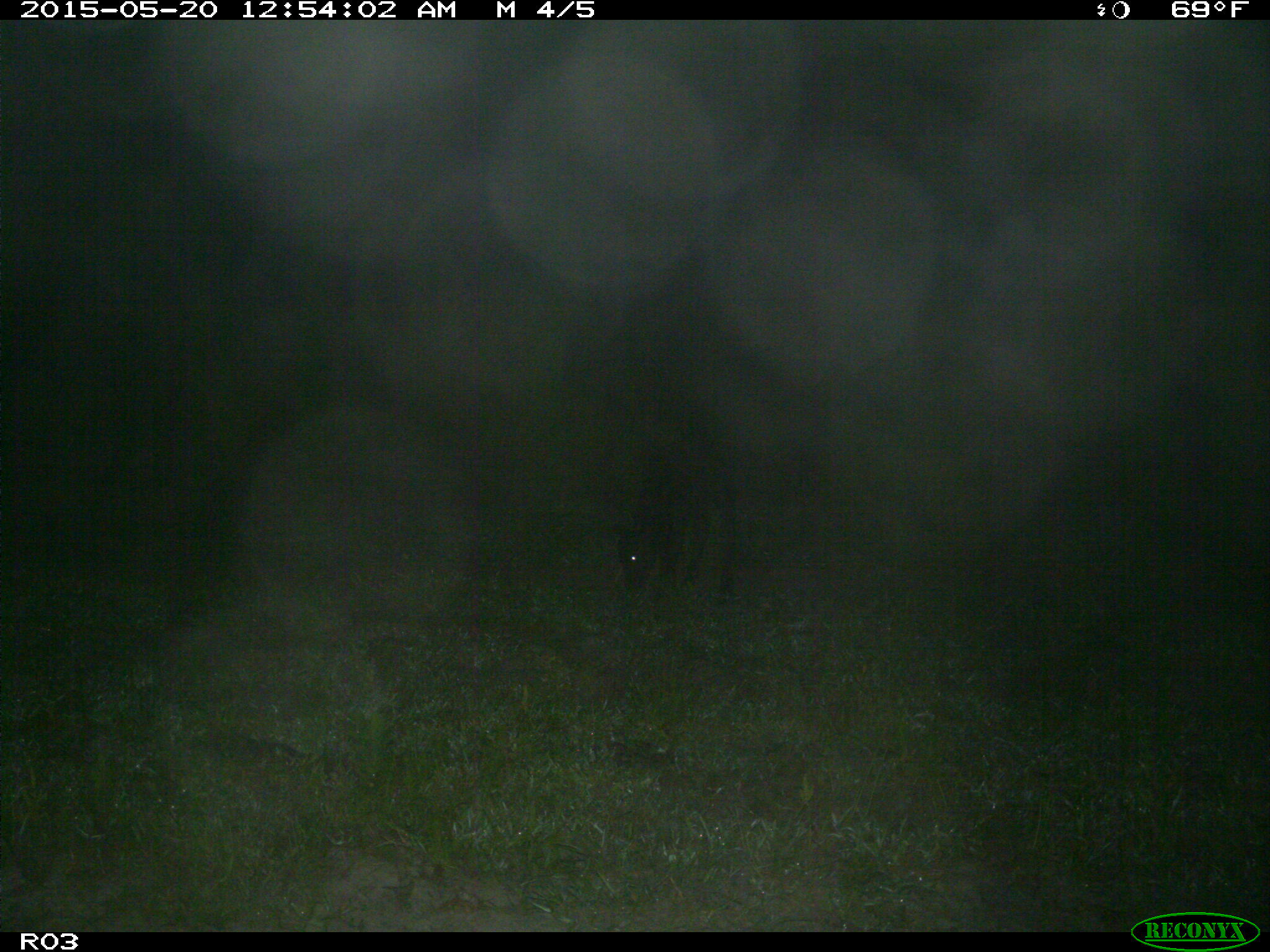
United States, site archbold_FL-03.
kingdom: Animalia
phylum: Chordata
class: Mammalia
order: Artiodactyla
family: Bovidae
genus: Bos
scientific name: Bos taurus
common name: domestic cow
Bos taurus (domestic cow).